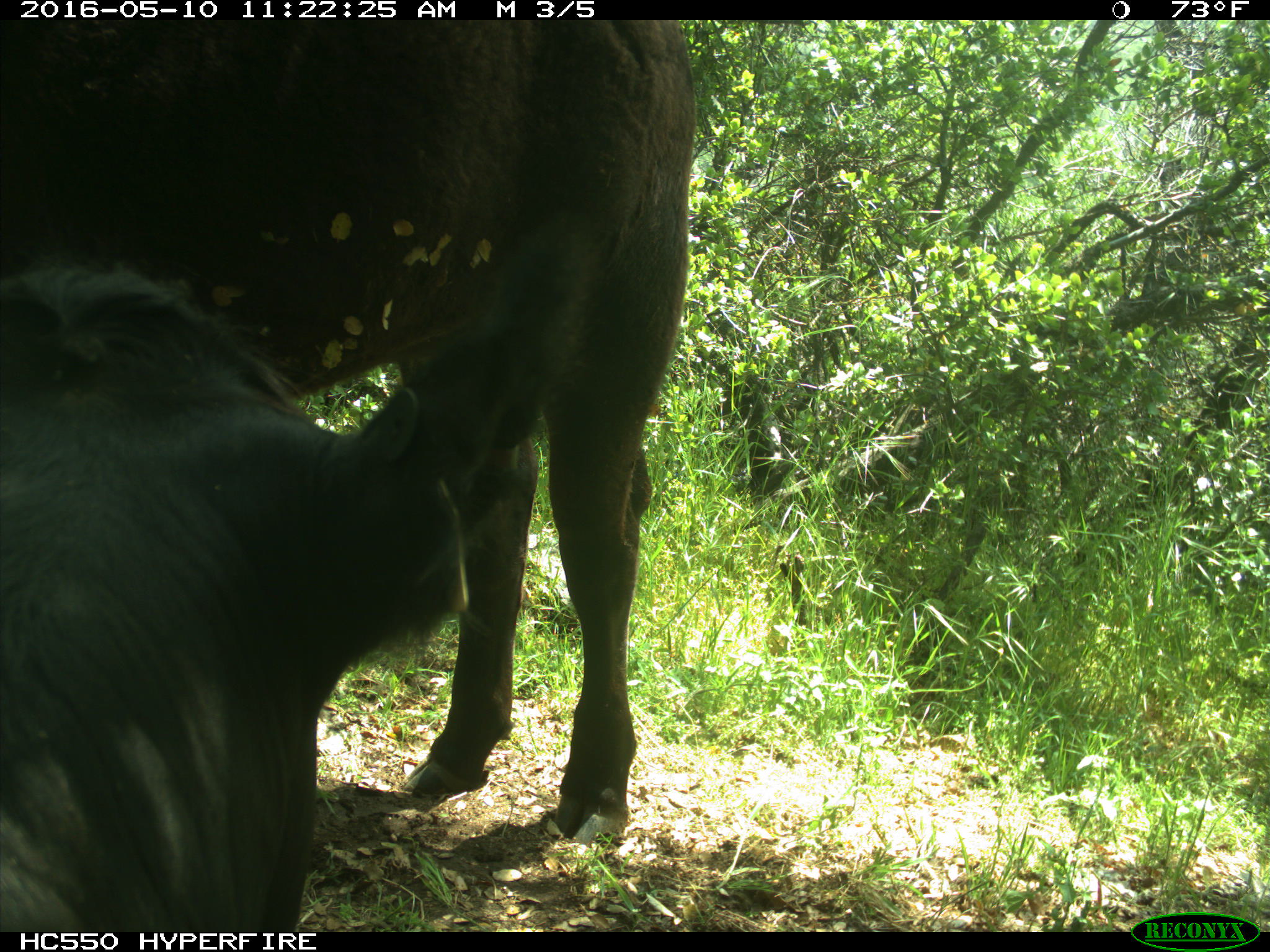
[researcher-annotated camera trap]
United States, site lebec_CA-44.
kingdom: Animalia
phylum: Chordata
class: Mammalia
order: Artiodactyla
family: Bovidae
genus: Bos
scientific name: Bos taurus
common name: domestic cow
Bos taurus (domestic cow).